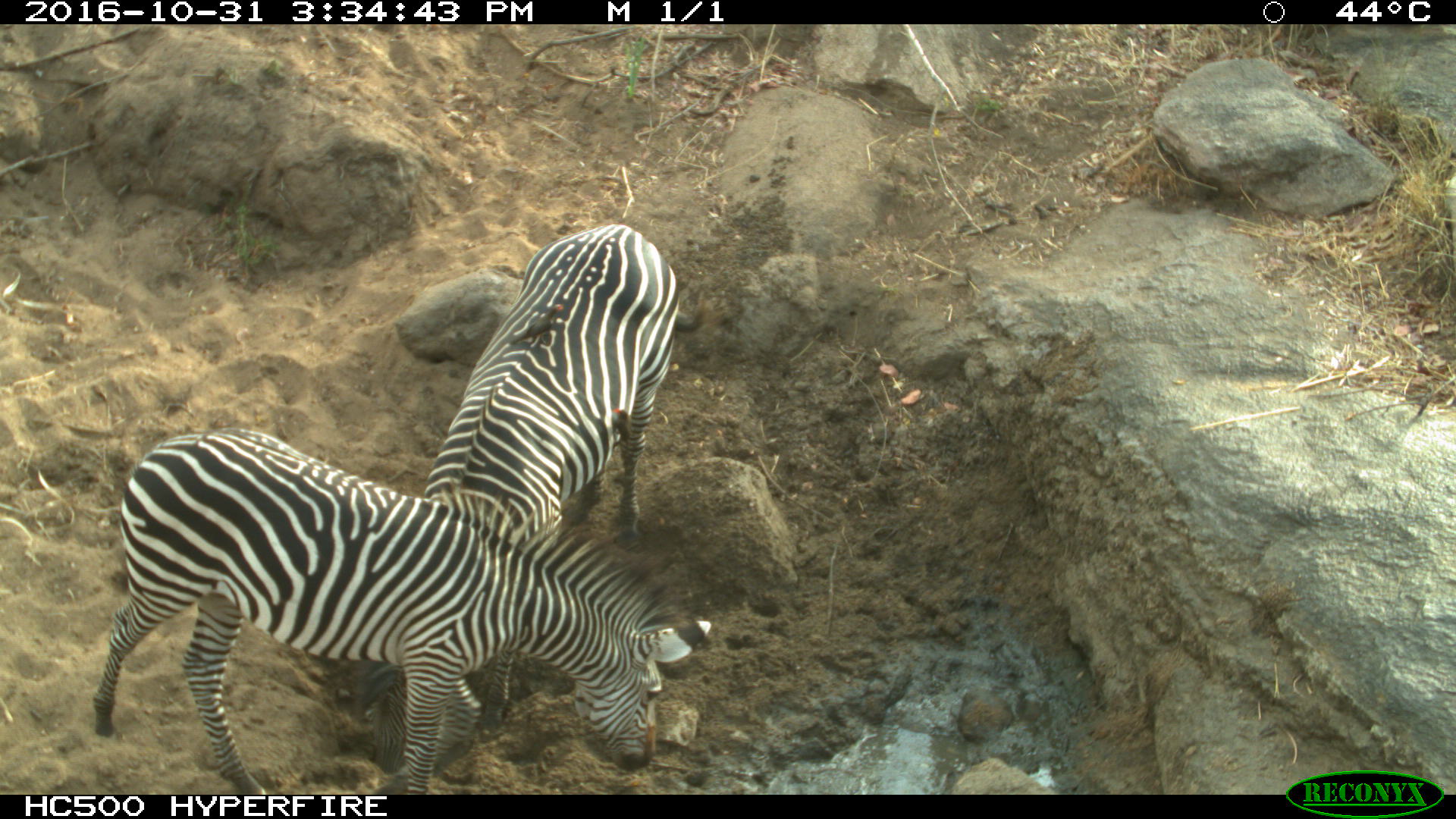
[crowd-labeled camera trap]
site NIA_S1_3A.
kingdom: Animalia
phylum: Chordata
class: Mammalia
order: Perissodactyla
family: Equidae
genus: Equus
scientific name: Equus quagga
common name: plains zebra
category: zebraplains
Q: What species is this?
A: Zebraplains (plains zebra) (Equus quagga).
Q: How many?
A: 2.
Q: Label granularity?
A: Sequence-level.